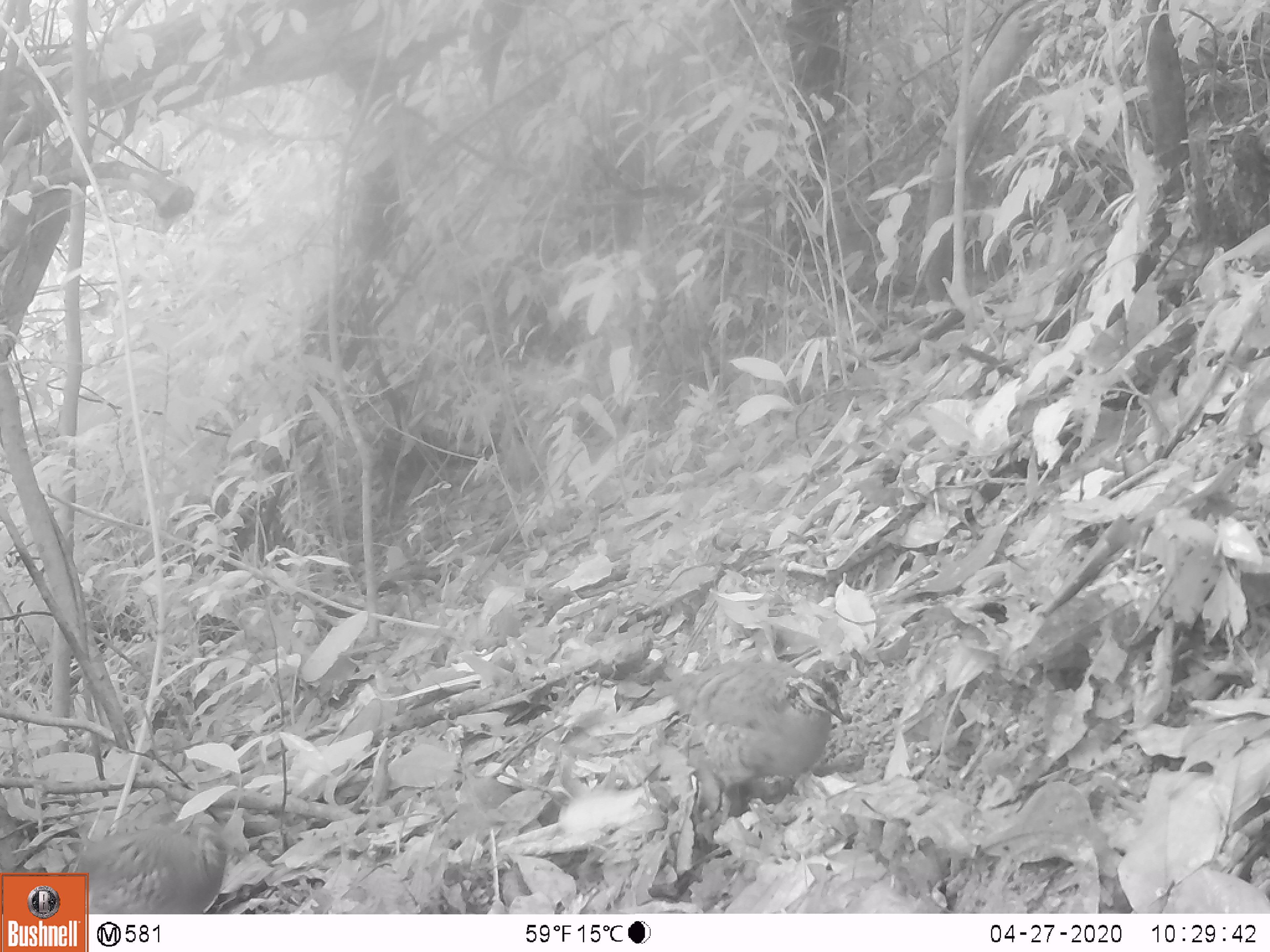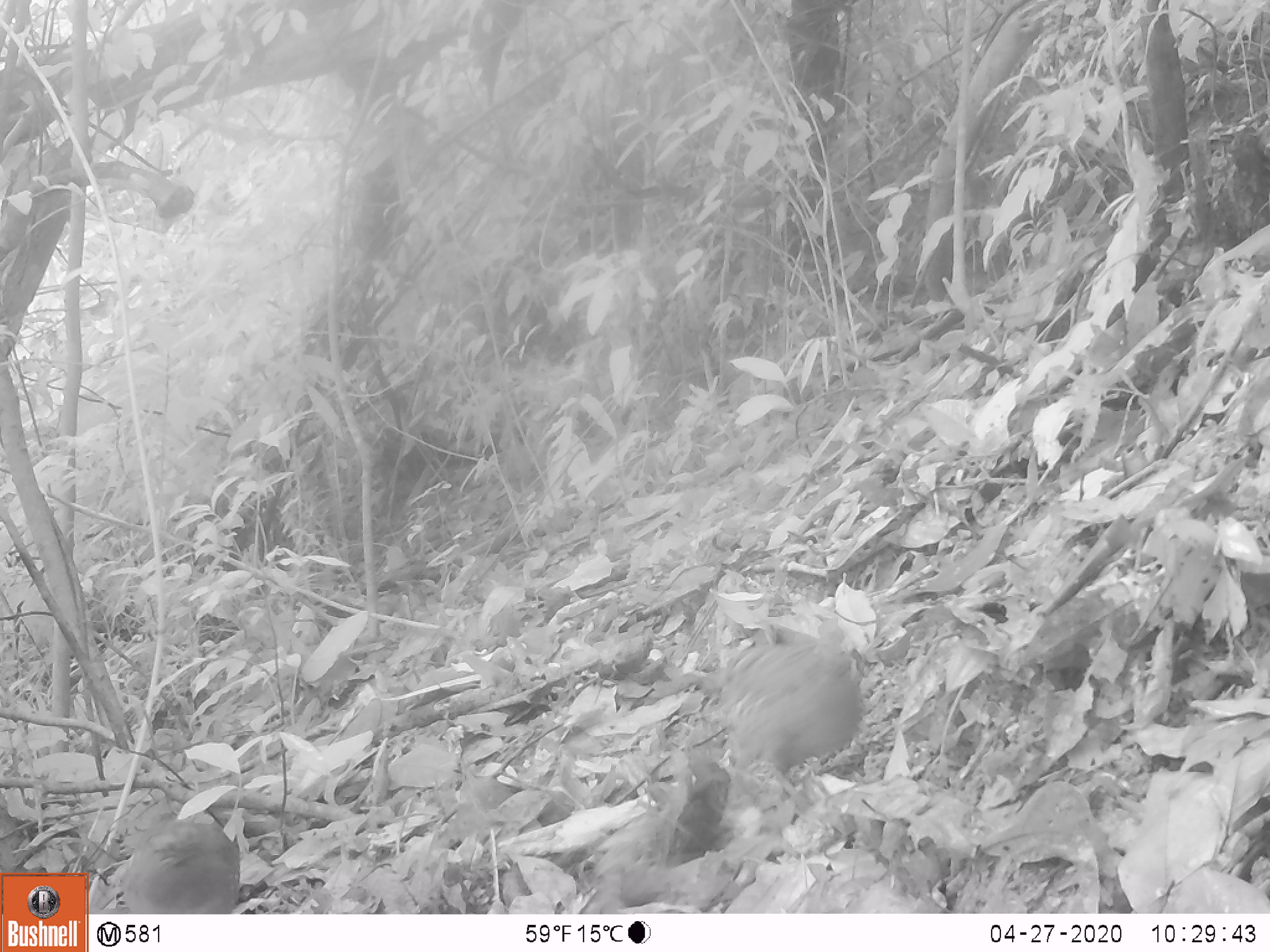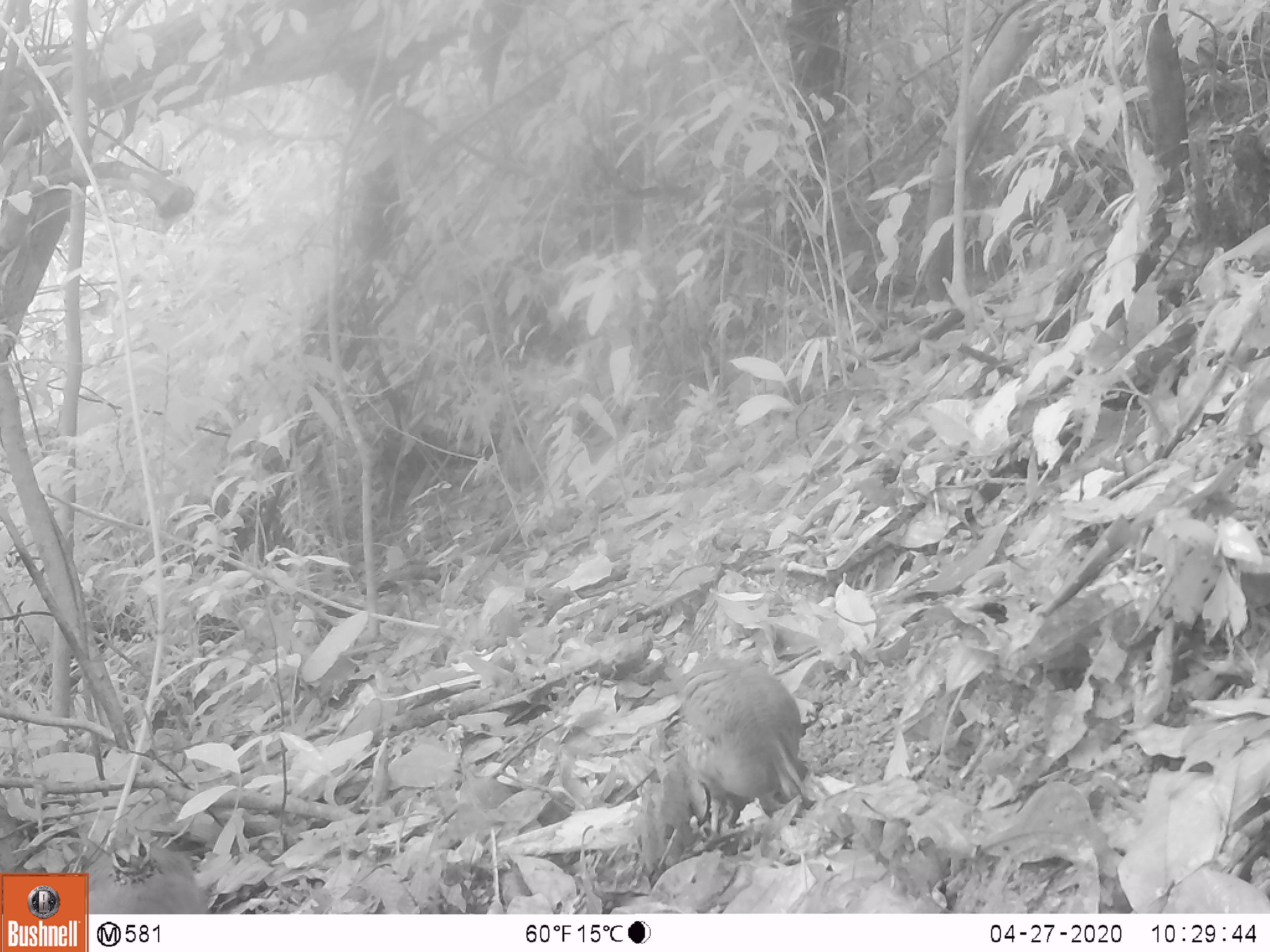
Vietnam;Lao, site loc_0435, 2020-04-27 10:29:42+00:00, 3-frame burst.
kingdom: Animalia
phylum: Chordata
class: Aves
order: Galliformes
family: Phasianidae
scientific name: Phasianidae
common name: partridge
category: unidentified partridge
Unidentified partridge (partridge) (Phasianidae). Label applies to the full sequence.